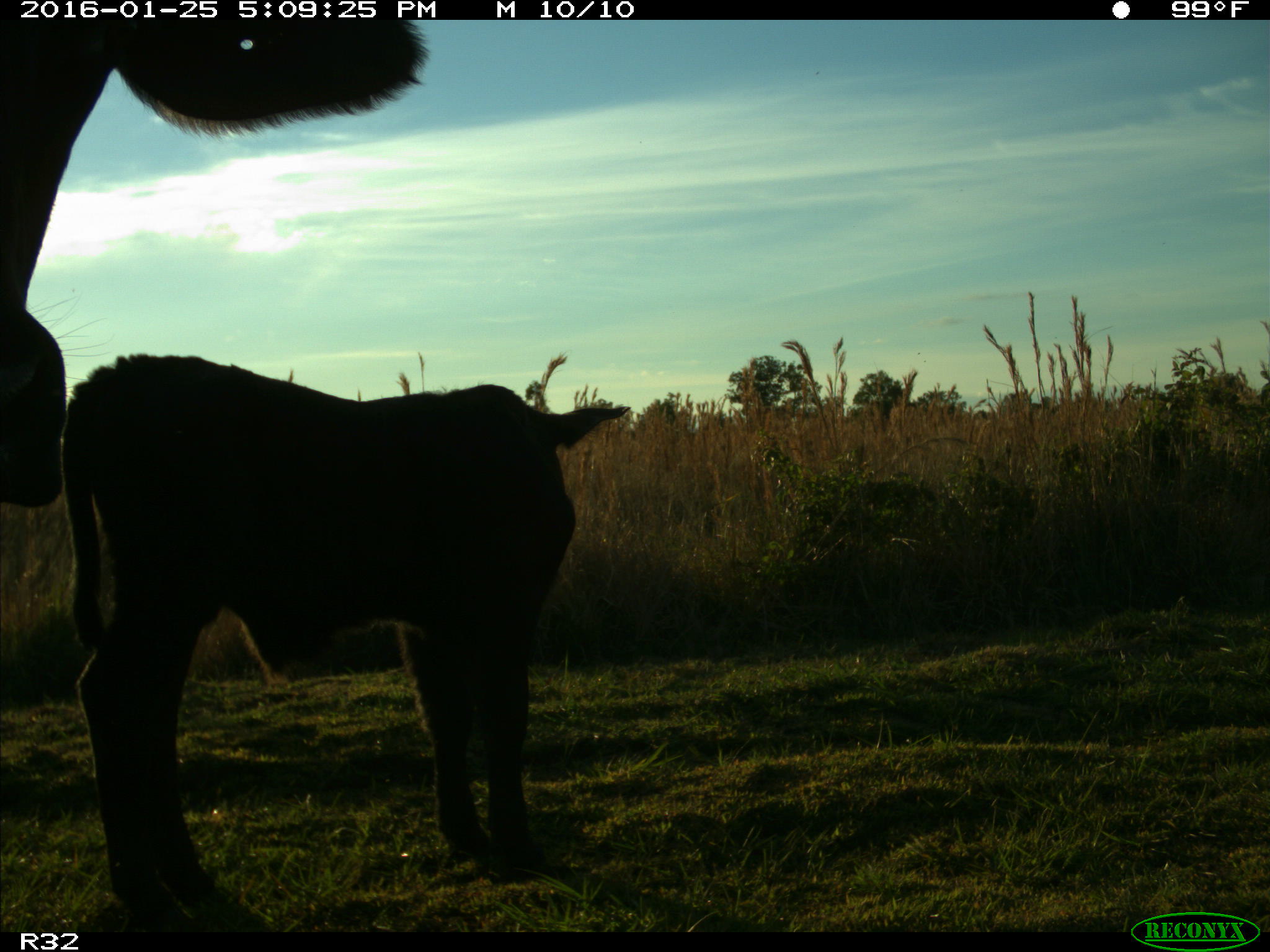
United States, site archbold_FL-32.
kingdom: Animalia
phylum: Chordata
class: Mammalia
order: Artiodactyla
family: Bovidae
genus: Bos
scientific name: Bos taurus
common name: domestic cow